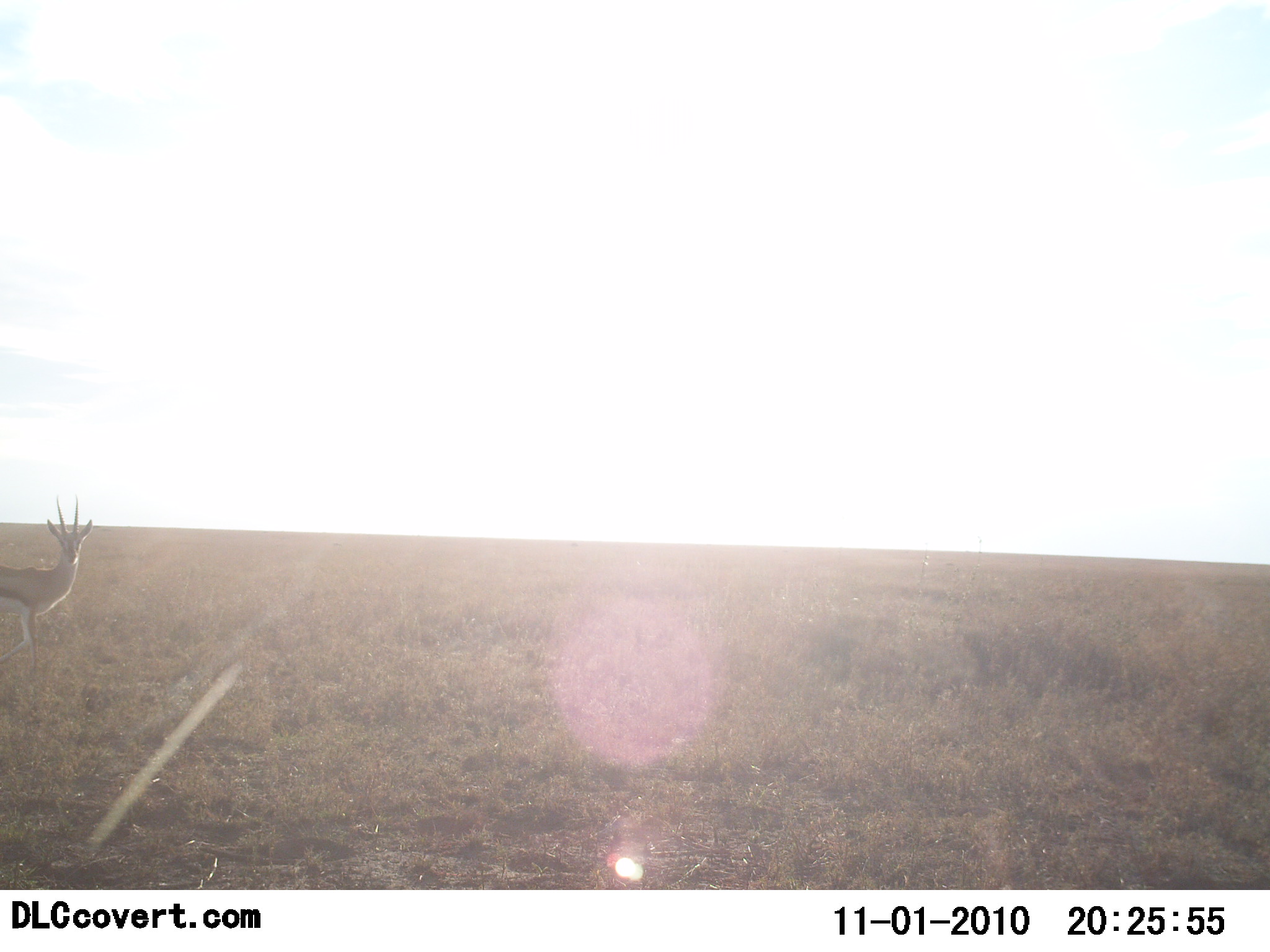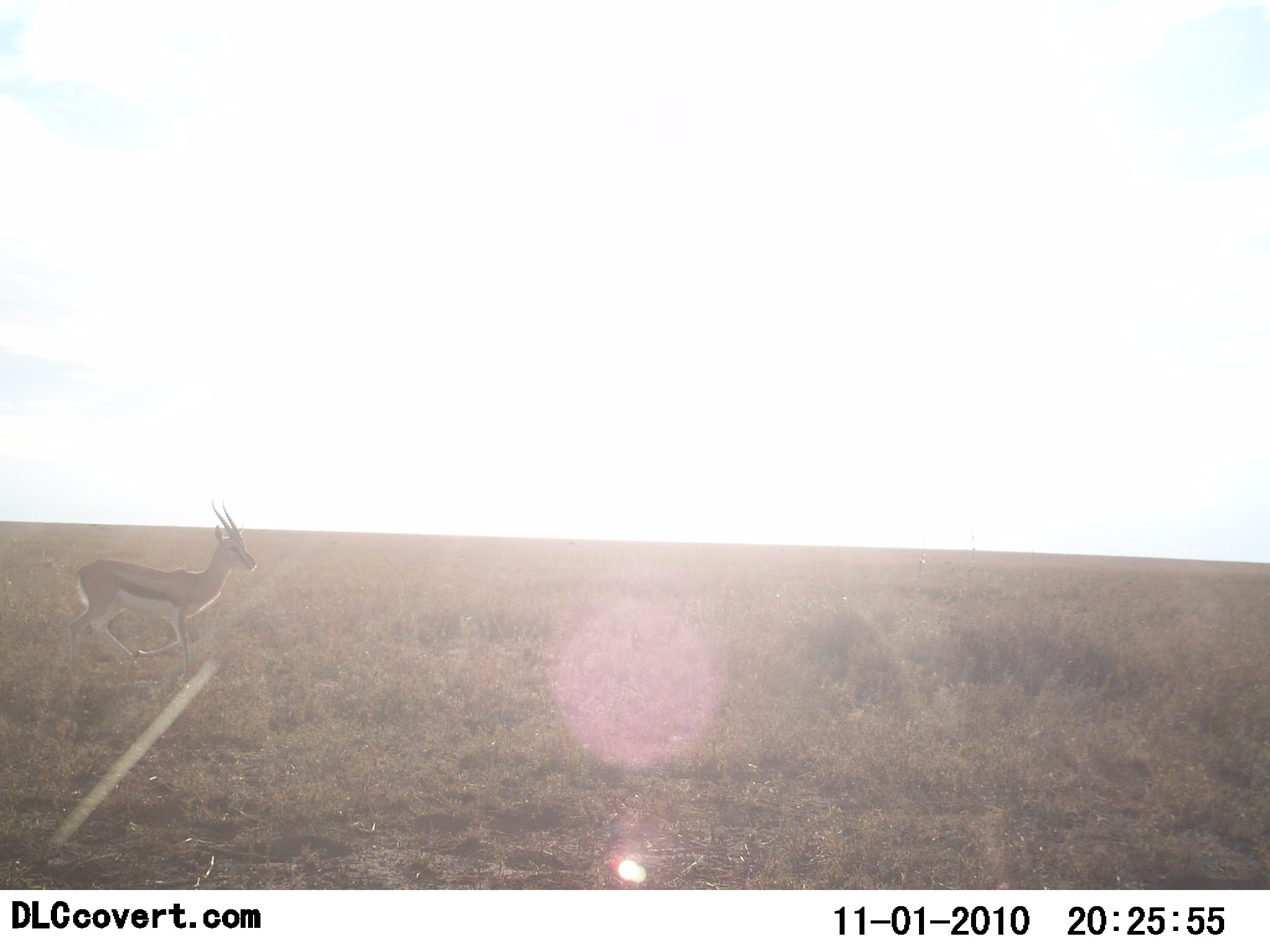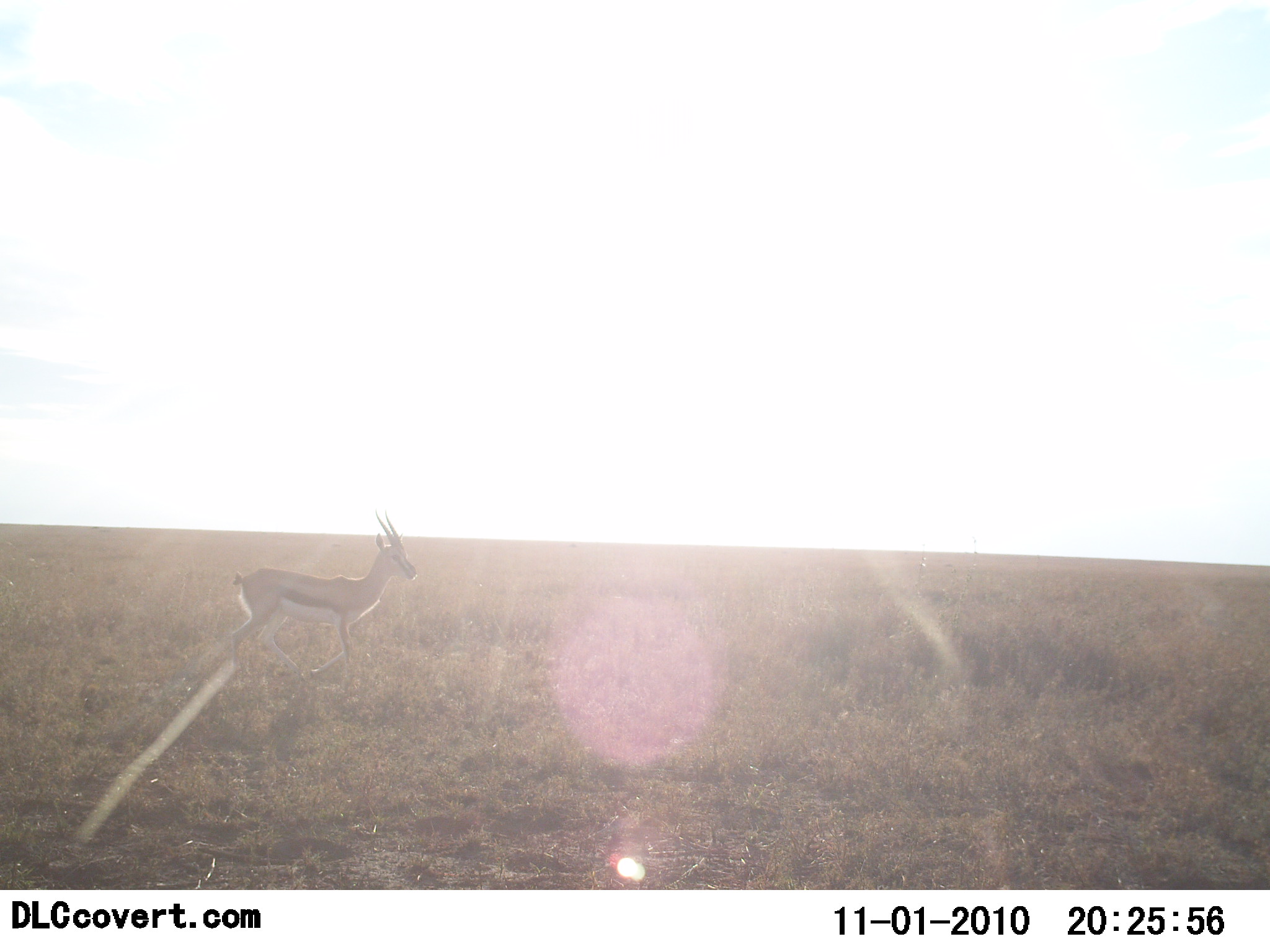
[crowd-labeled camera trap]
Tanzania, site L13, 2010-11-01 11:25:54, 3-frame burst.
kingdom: Animalia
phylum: Chordata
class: Mammalia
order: Artiodactyla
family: Bovidae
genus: Eudorcas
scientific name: Eudorcas thomsonii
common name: thomson's gazelle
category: gazellethomsons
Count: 1.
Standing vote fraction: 0%.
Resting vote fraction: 0%.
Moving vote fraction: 100%.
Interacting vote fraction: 0%.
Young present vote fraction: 0%.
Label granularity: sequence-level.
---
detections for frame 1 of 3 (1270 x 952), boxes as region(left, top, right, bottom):
animal: region(0, 495, 94, 676)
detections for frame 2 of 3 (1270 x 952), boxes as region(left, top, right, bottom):
animal: region(66, 498, 258, 685)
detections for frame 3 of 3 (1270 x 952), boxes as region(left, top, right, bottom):
animal: region(229, 507, 421, 688)